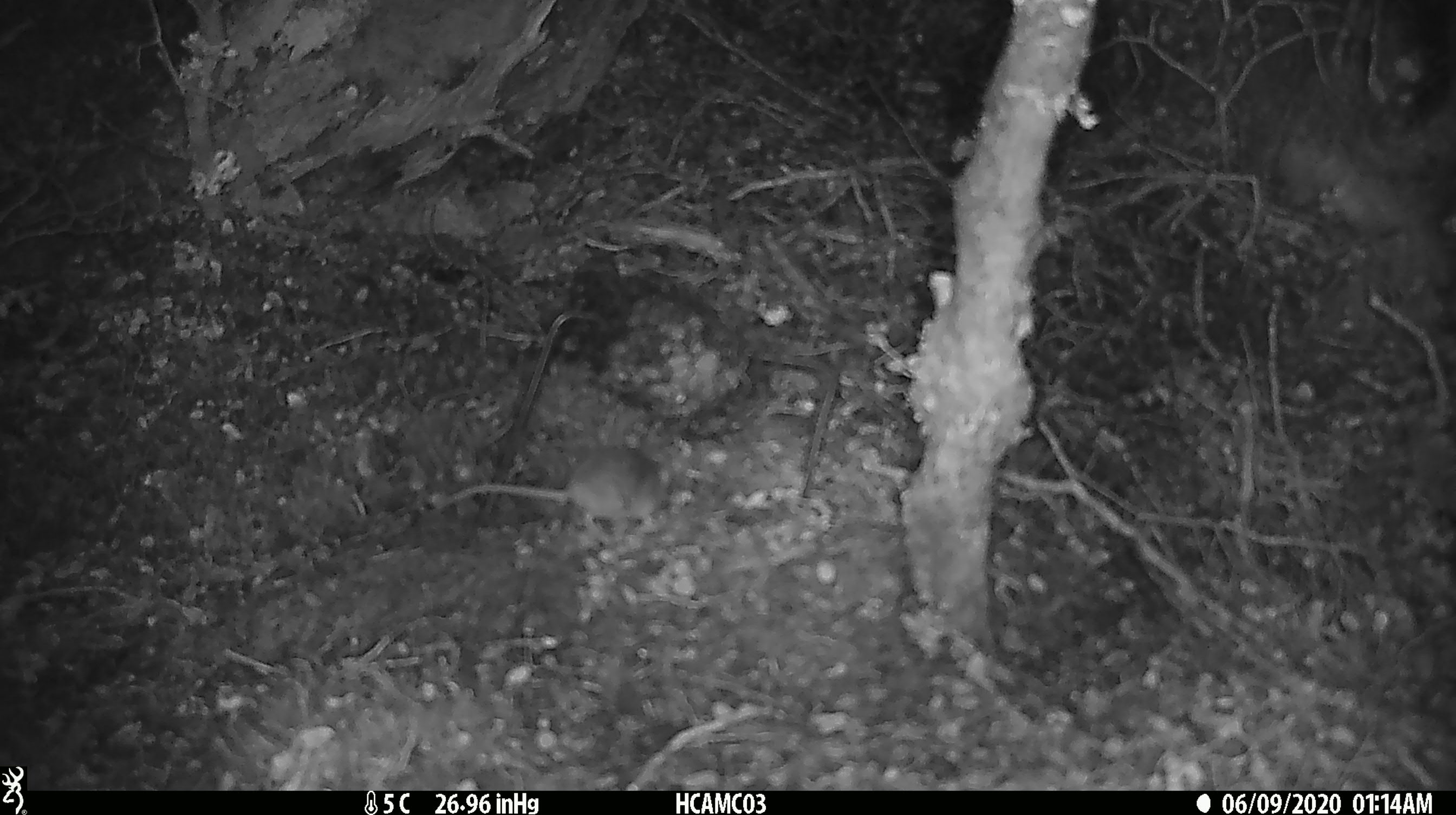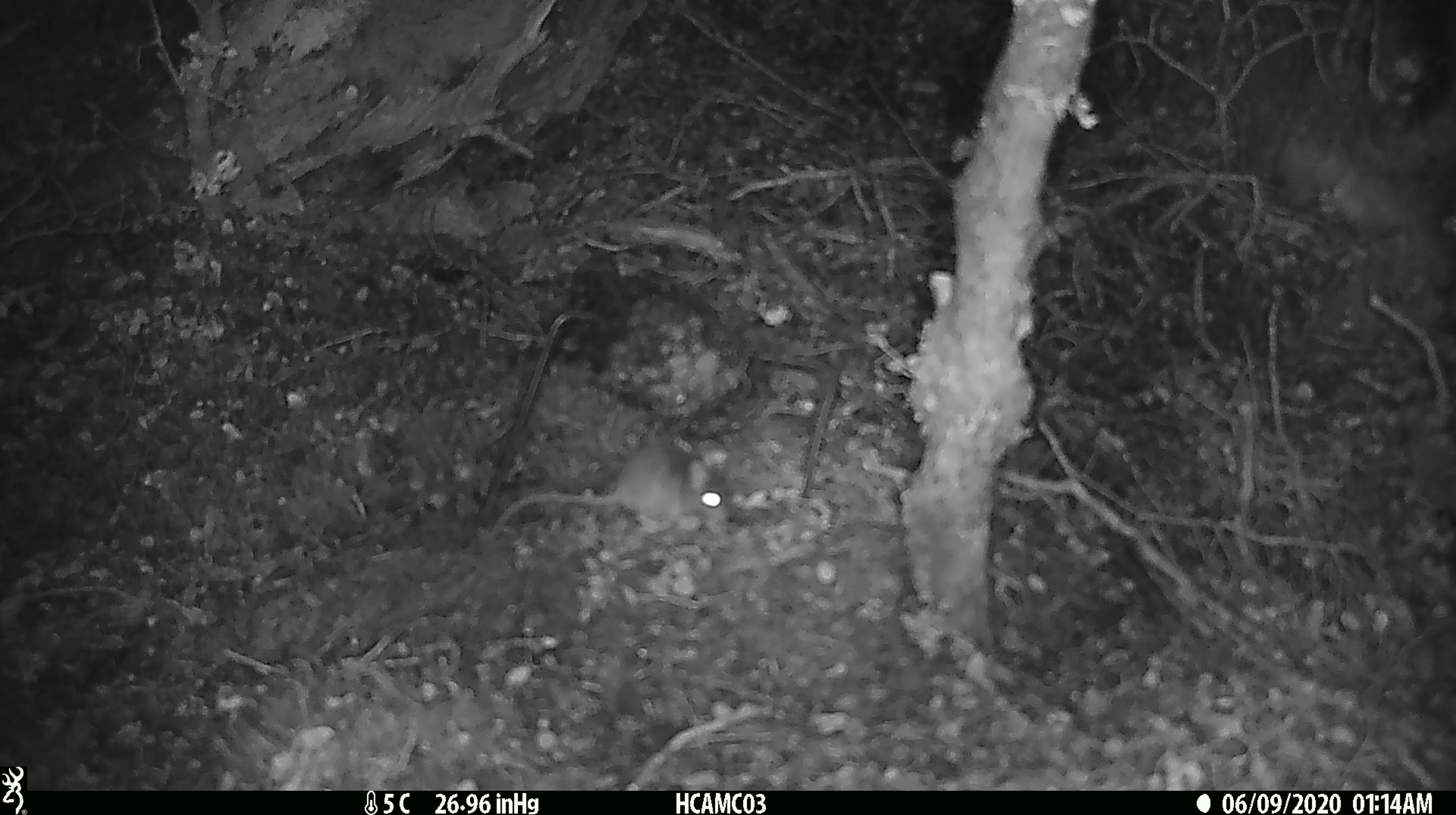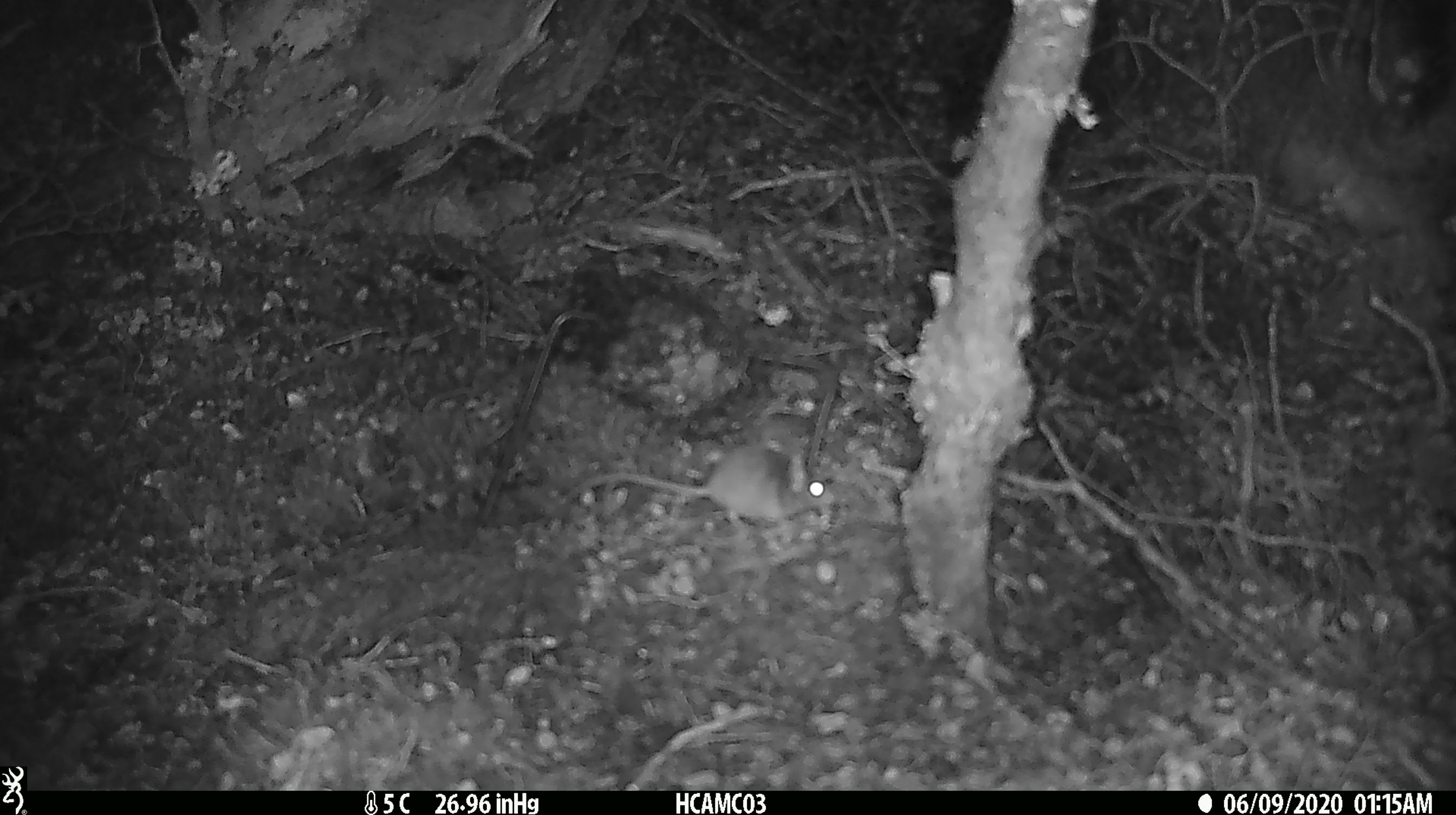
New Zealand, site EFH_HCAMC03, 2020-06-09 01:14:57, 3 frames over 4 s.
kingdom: Animalia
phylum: Chordata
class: Mammalia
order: Rodentia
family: Muridae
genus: Mus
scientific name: Mus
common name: mouse